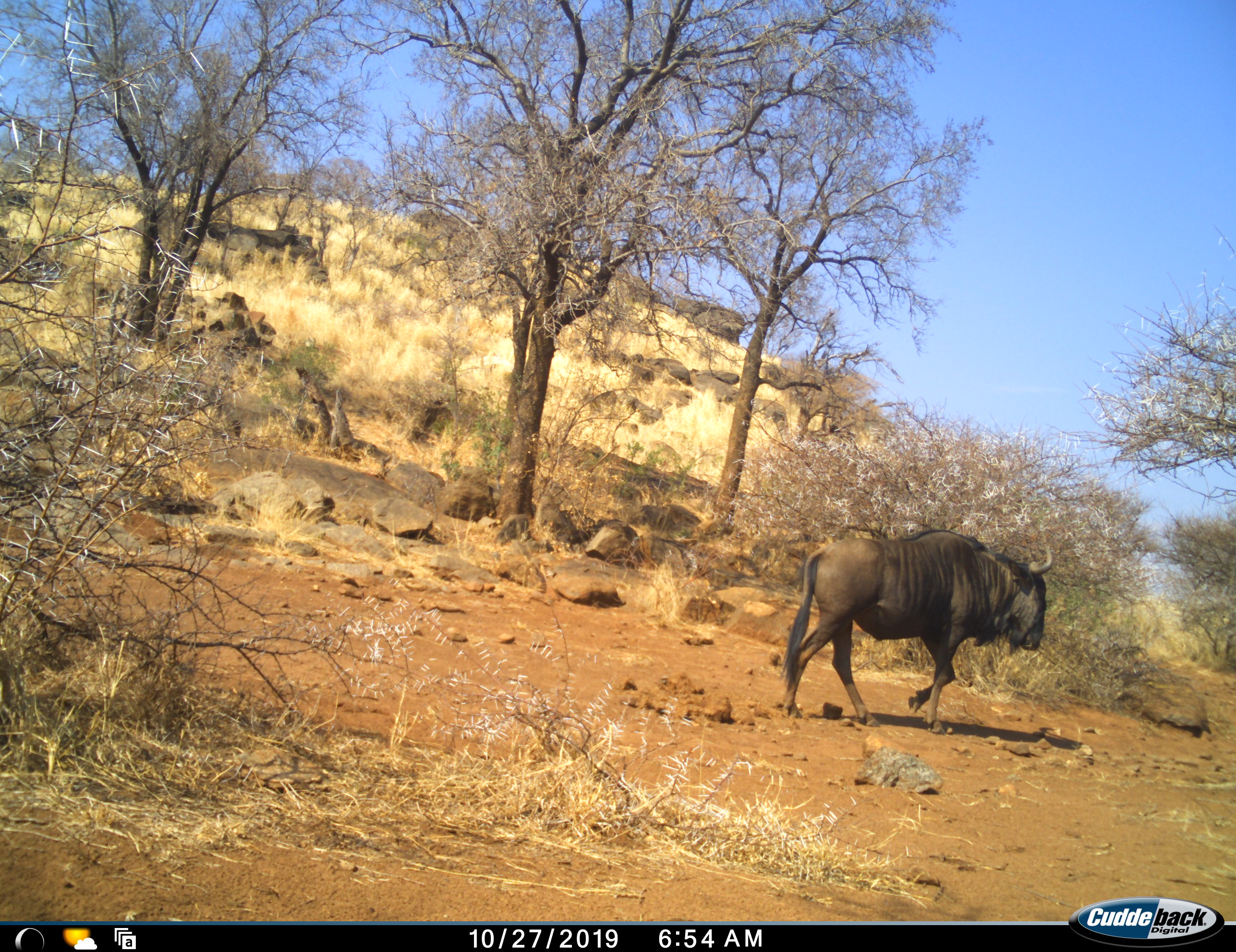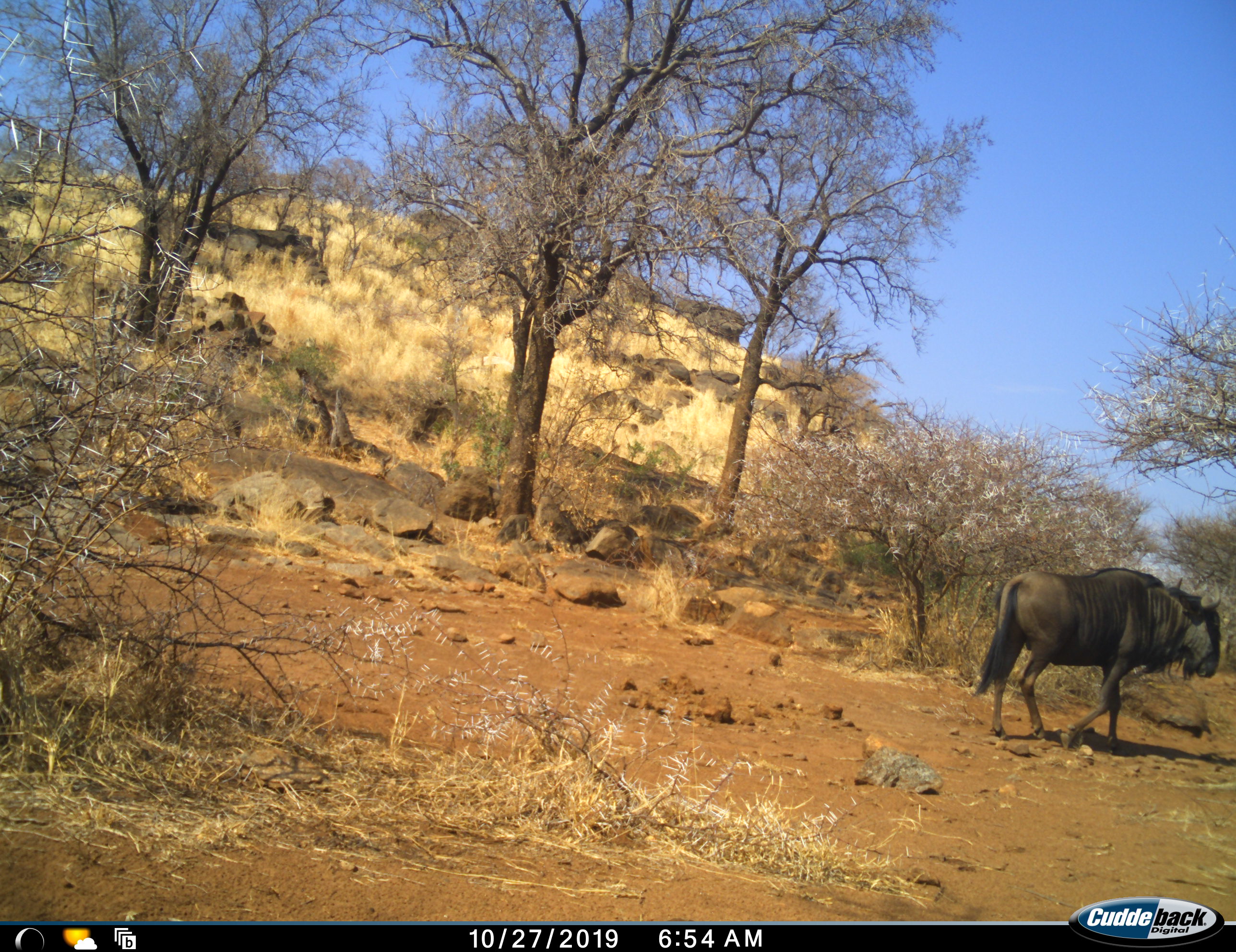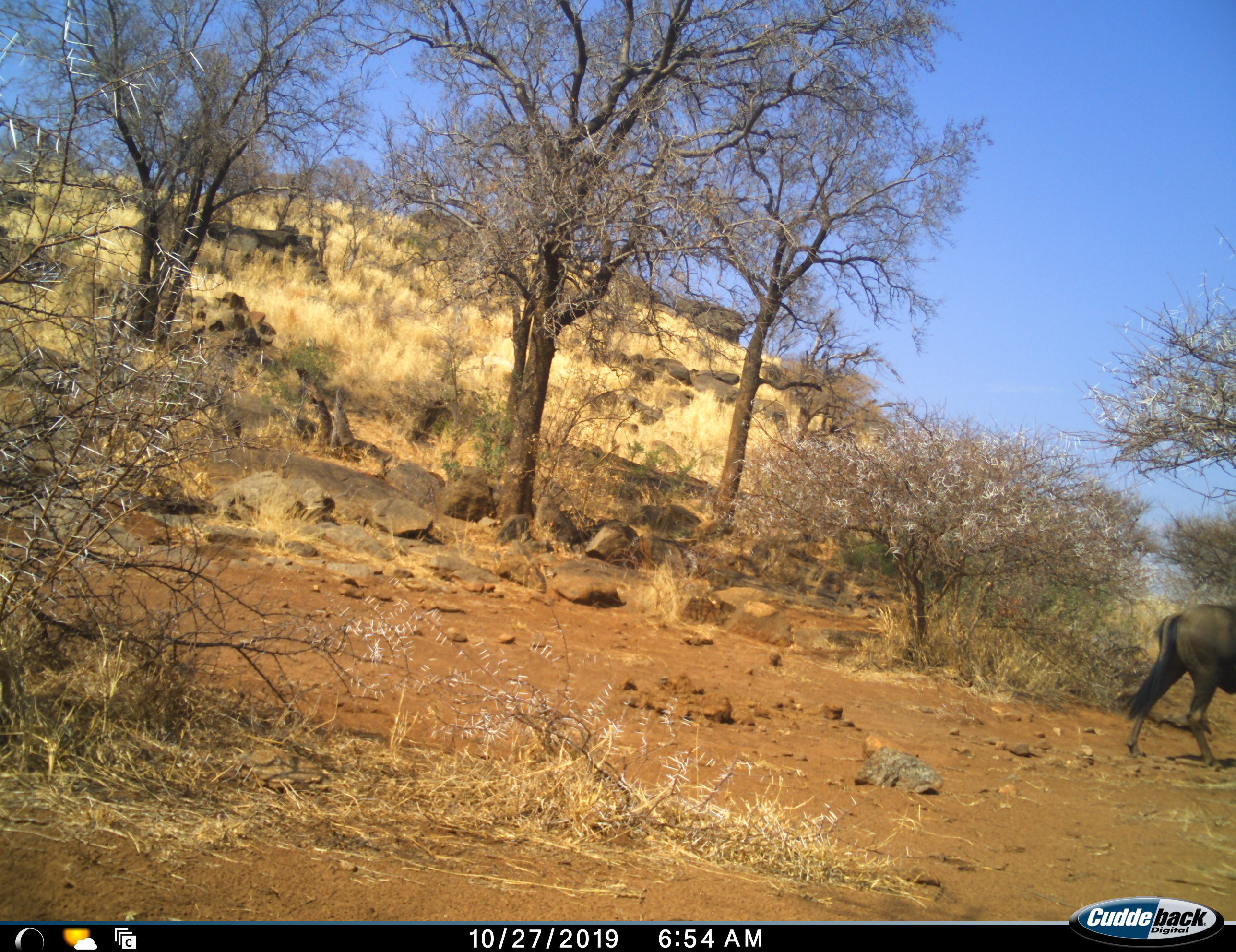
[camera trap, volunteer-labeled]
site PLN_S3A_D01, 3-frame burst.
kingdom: Animalia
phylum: Chordata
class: Mammalia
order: Artiodactyla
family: Bovidae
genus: Connochaetes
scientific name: Connochaetes taurinus taurinus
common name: blue wildebeest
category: wildebeestblue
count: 1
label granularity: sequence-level